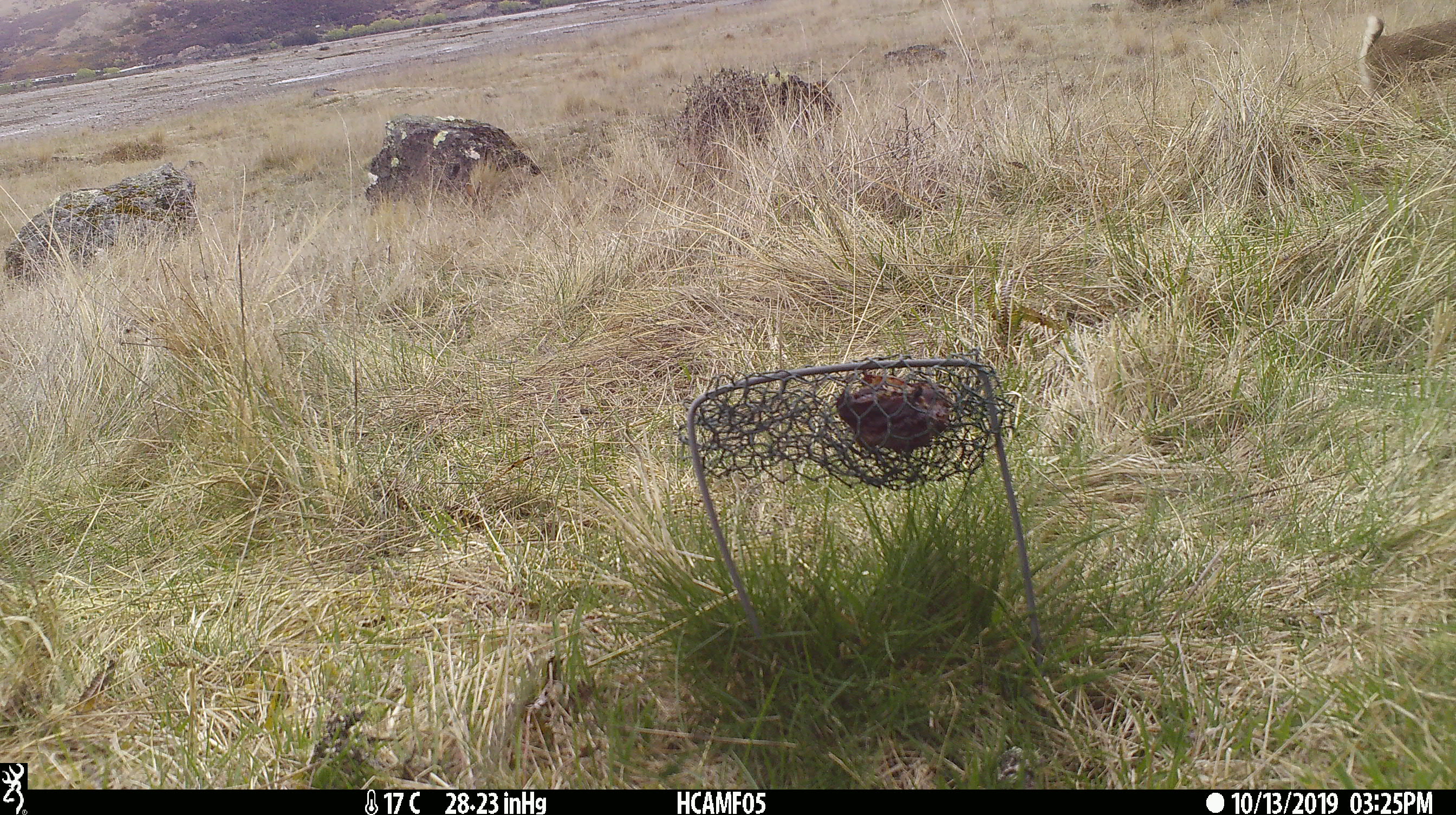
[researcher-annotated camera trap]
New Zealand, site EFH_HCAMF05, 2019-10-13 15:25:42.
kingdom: Animalia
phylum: Chordata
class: Mammalia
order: Rodentia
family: Muridae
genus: Mus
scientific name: Mus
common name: mouse